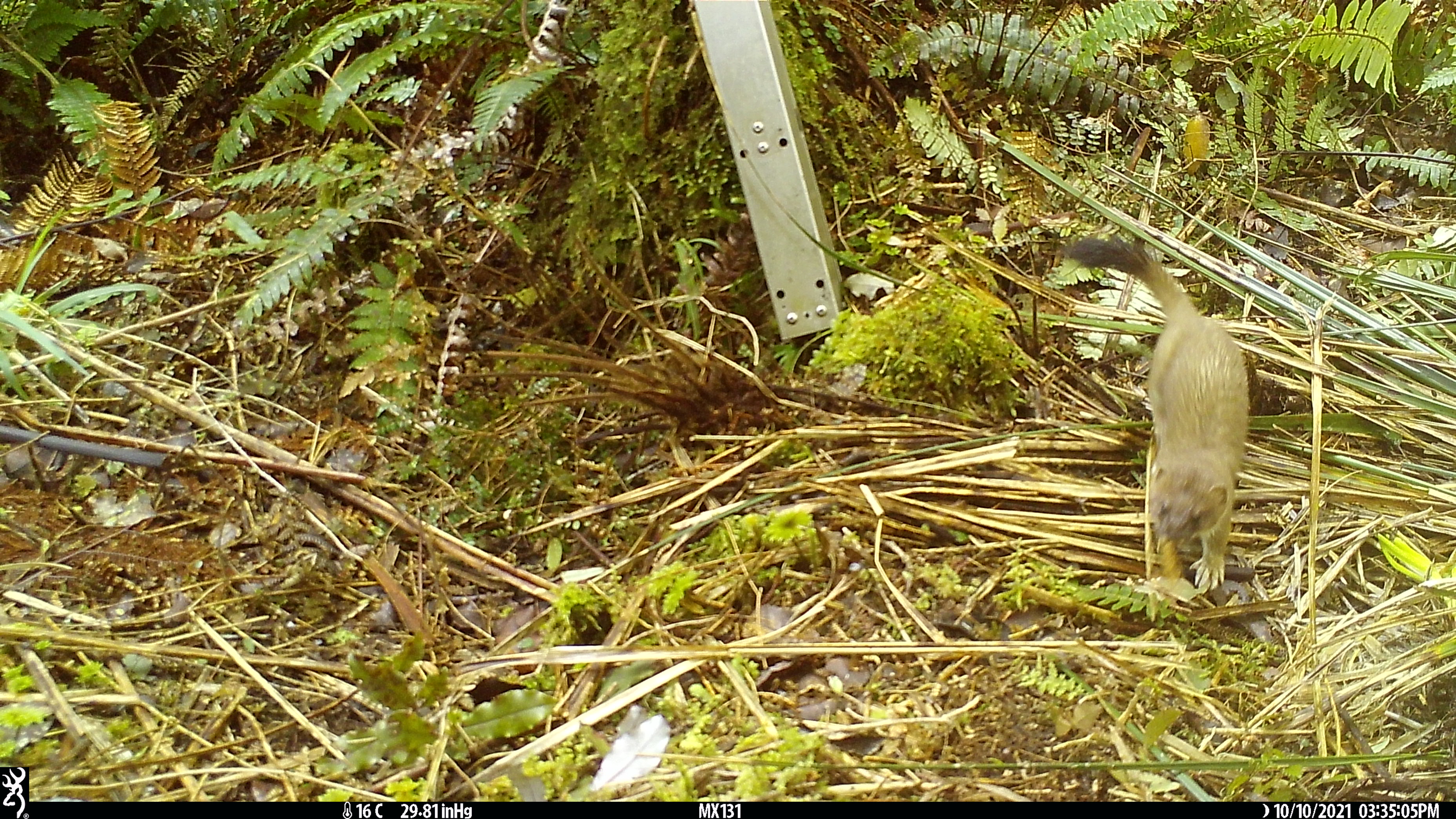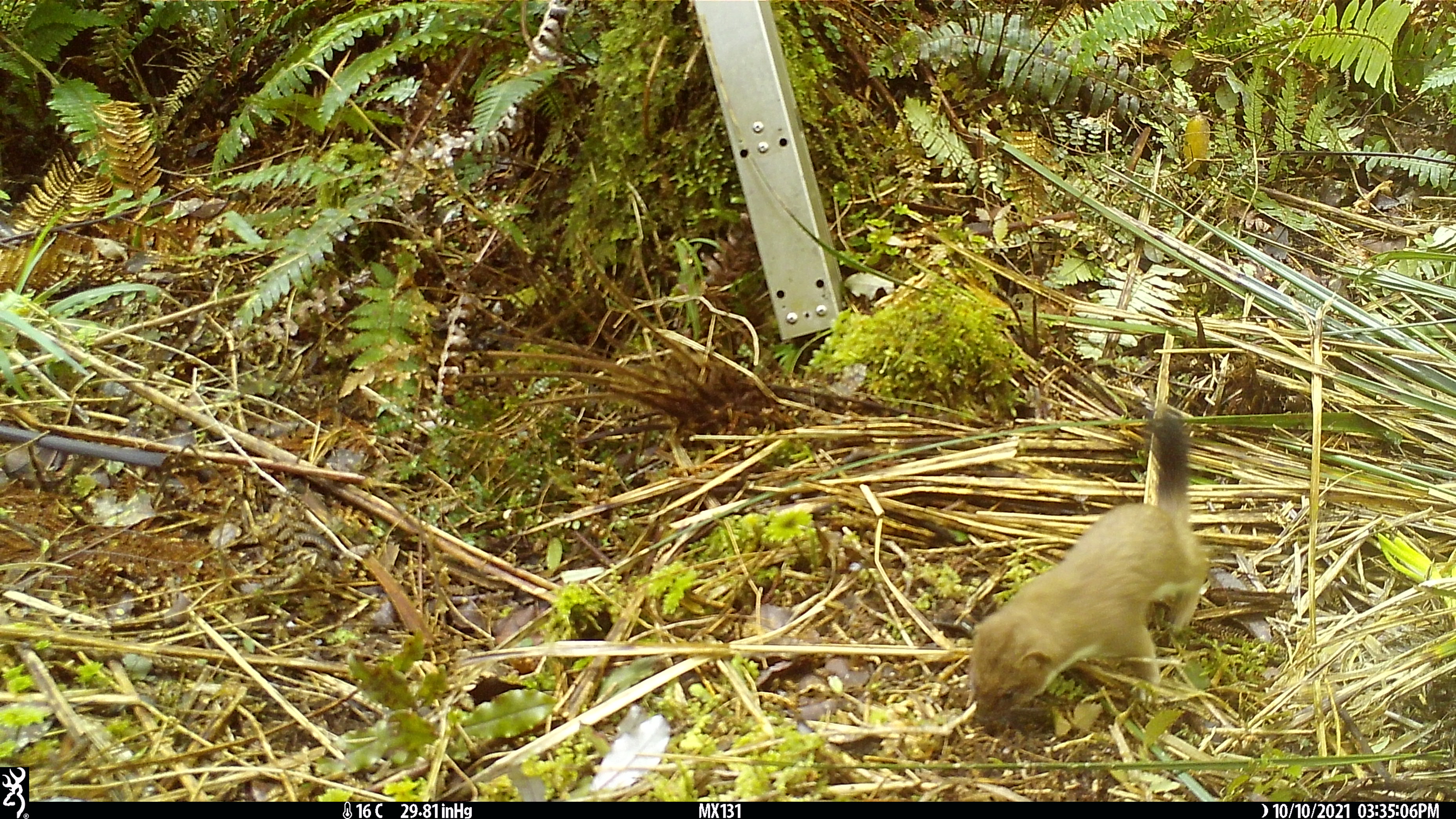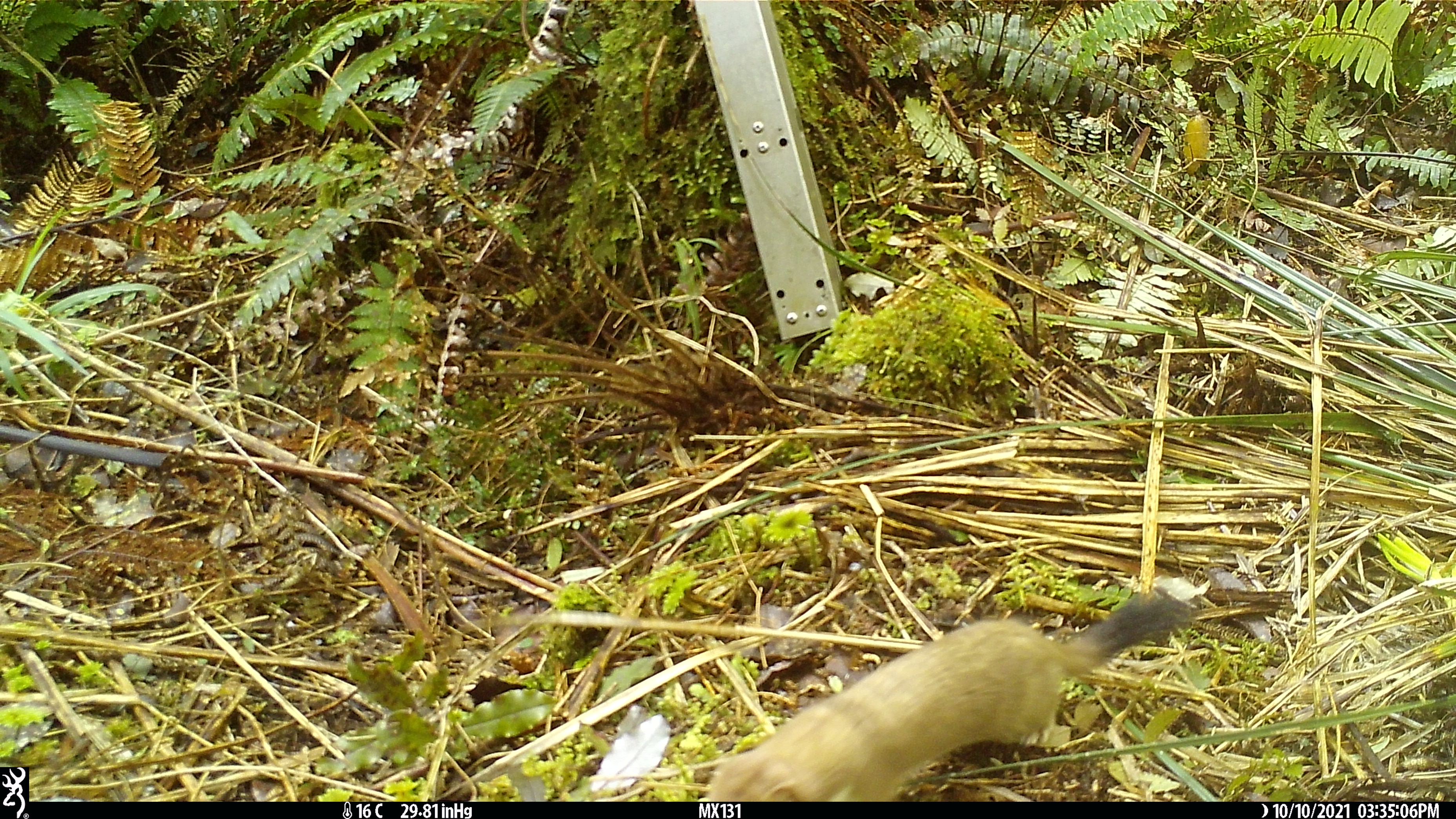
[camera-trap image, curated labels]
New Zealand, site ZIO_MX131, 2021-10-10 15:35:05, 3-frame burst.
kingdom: Animalia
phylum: Chordata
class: Mammalia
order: Carnivora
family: Mustelidae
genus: Mustela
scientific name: Mustela erminea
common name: stoat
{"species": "stoat (Mustela erminea)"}